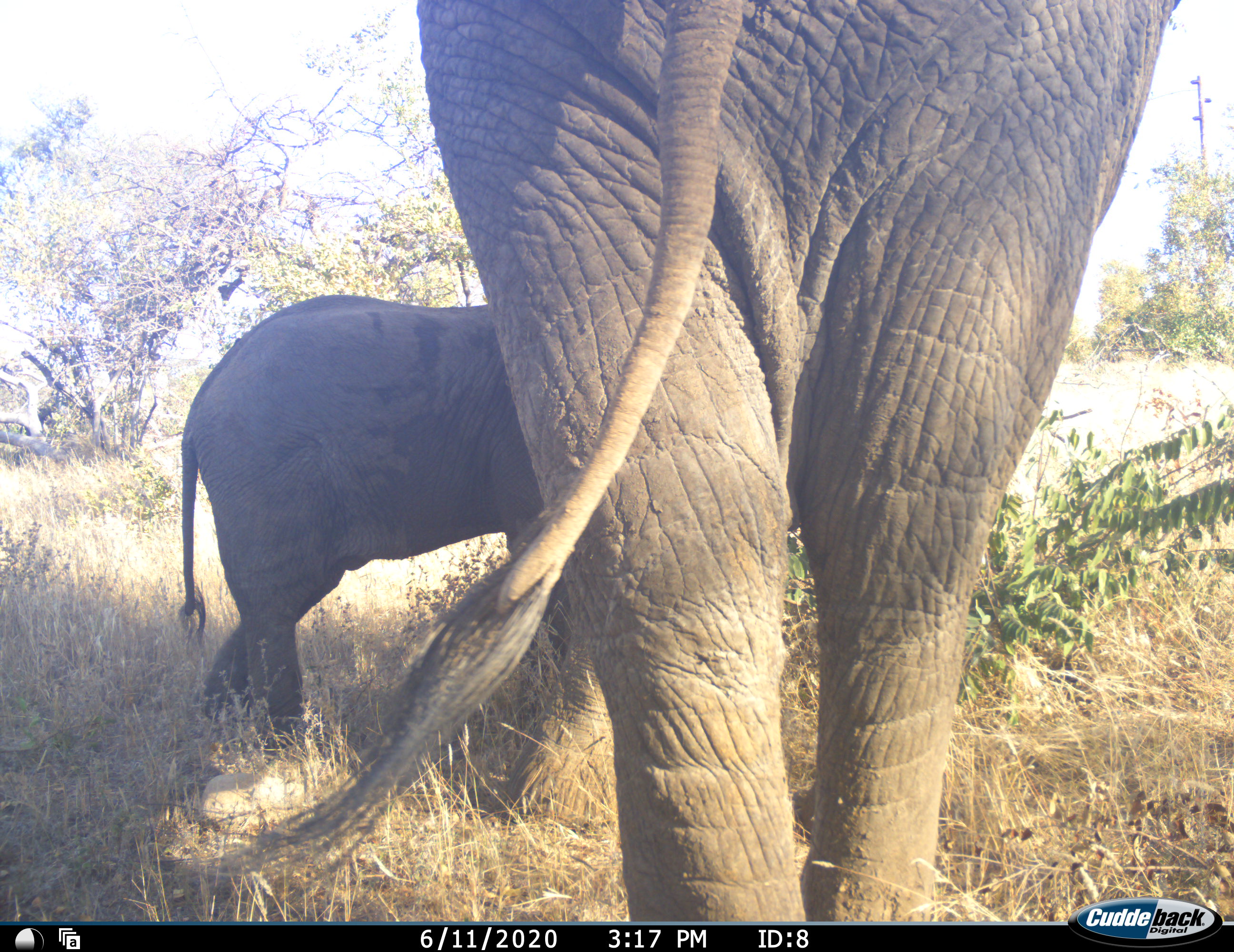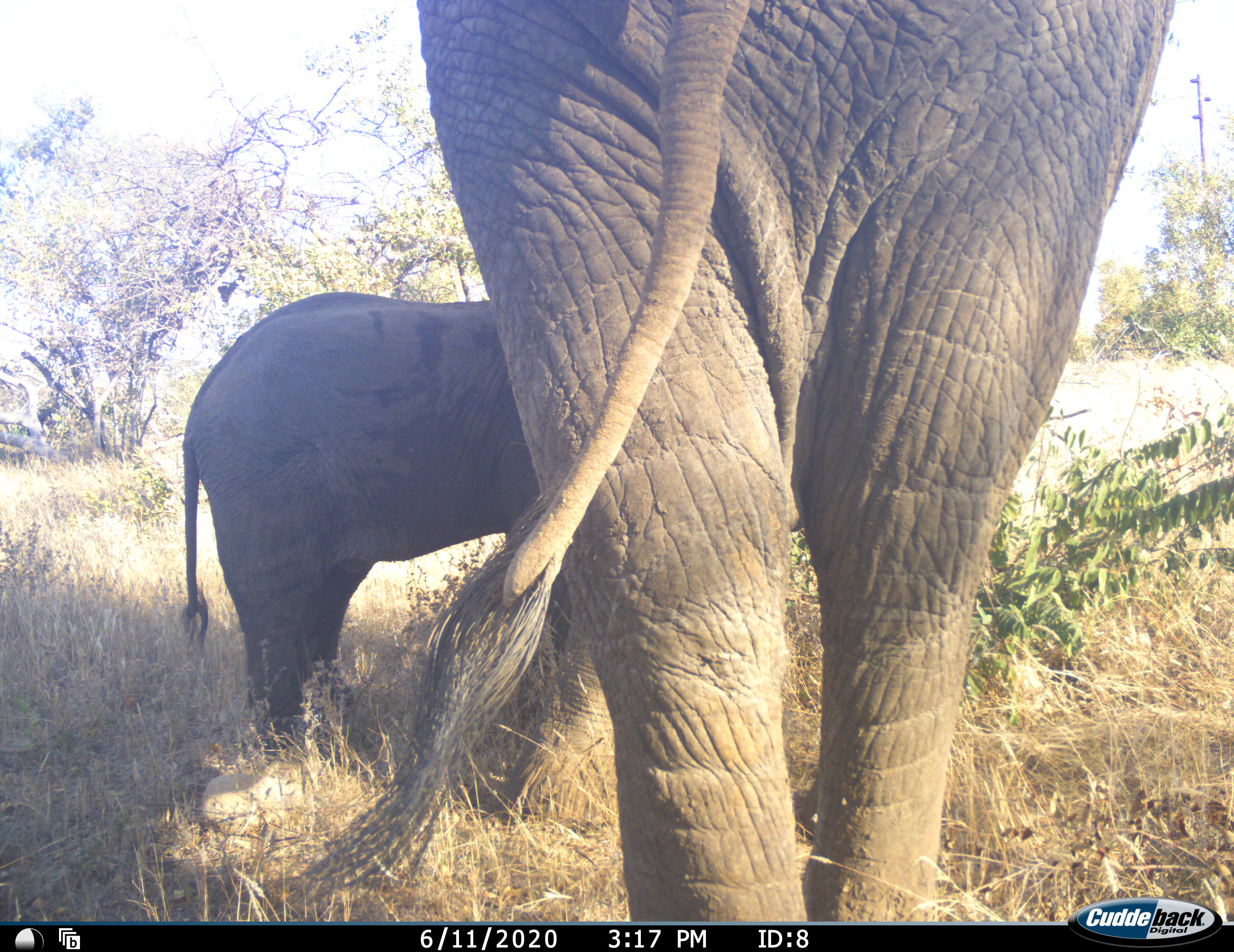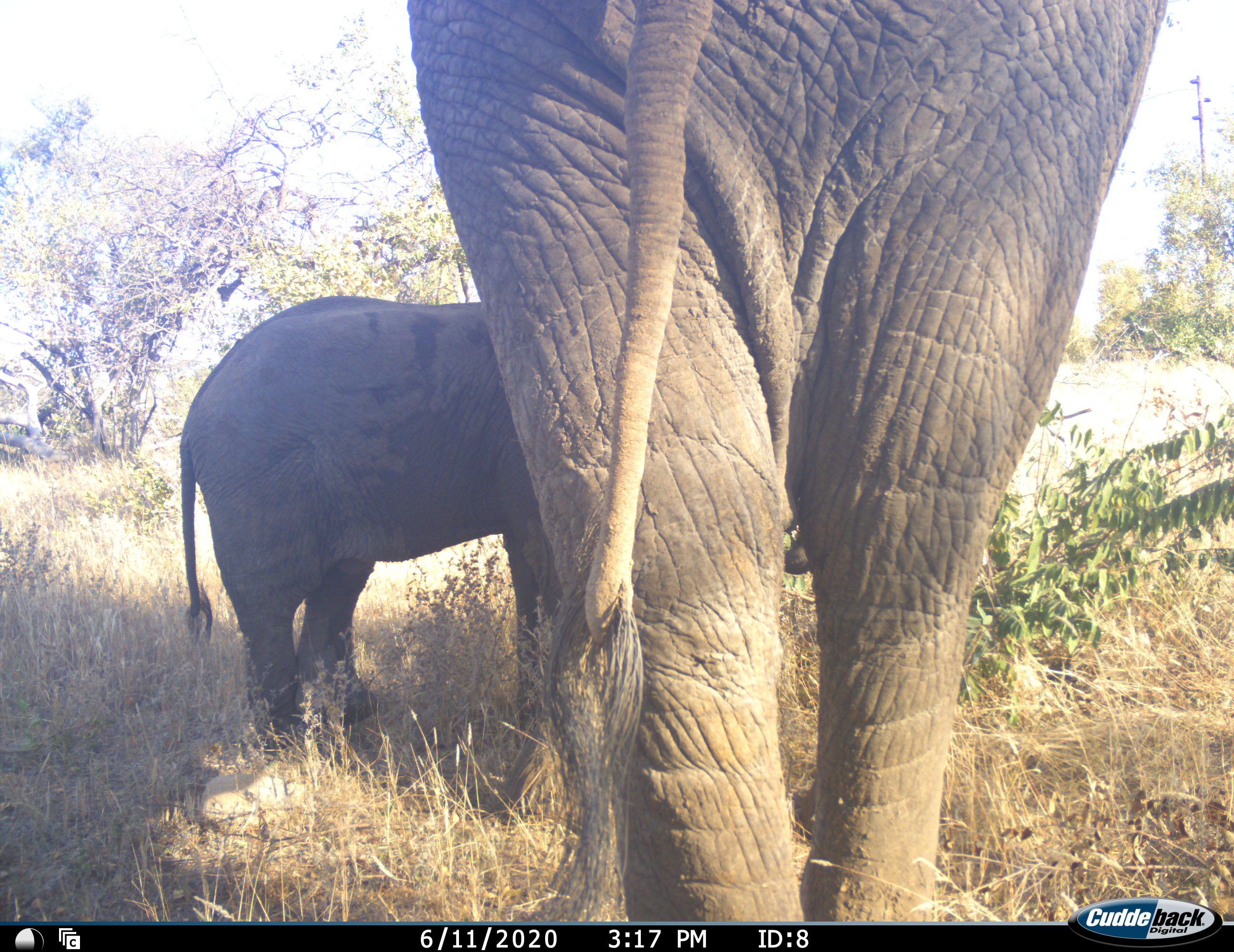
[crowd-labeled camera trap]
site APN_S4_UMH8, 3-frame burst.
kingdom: Animalia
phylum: Chordata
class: Mammalia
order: Proboscidea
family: Elephantidae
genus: Loxodonta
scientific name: Loxodonta africana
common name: african bush elephant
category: elephant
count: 2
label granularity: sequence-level